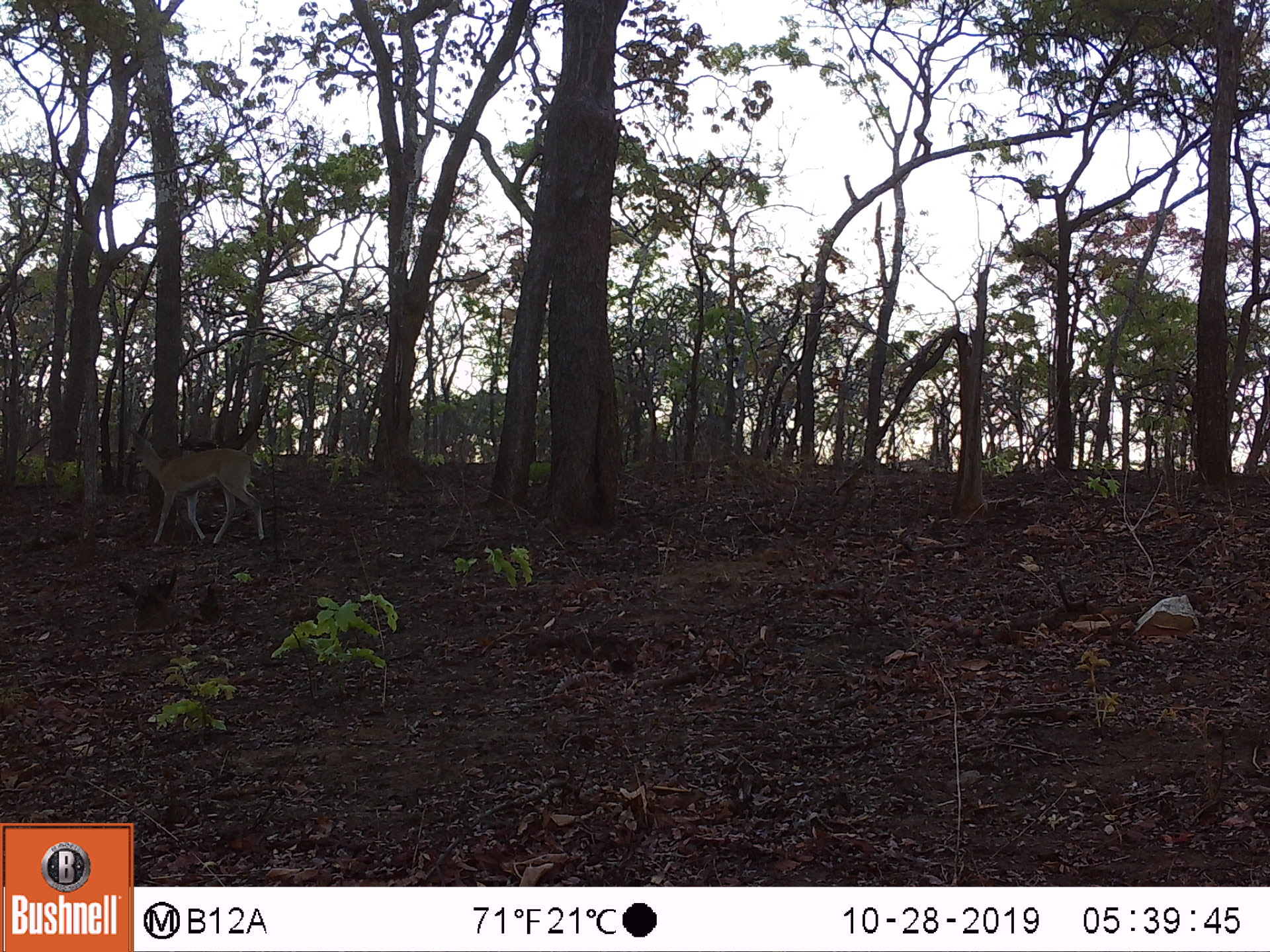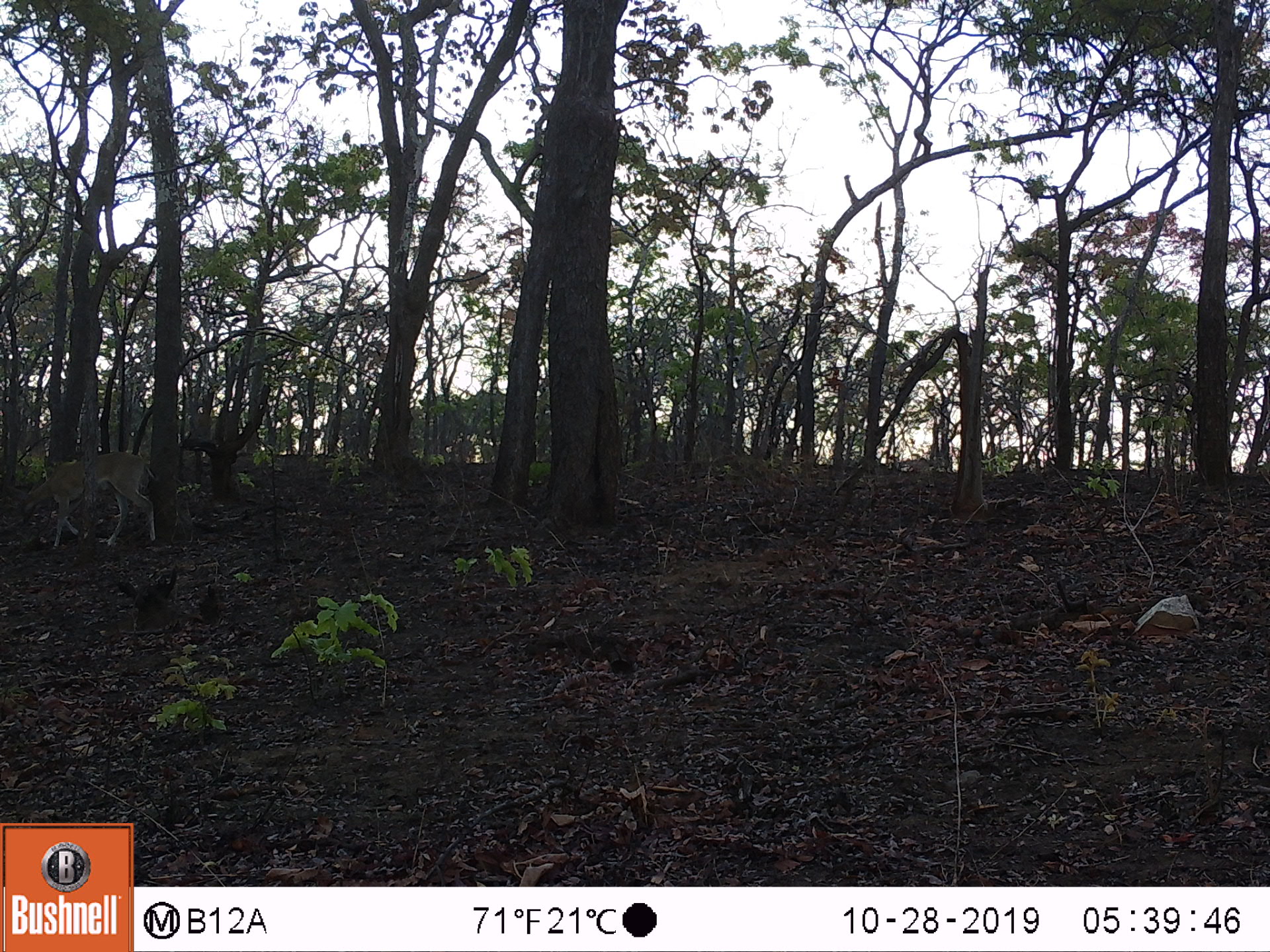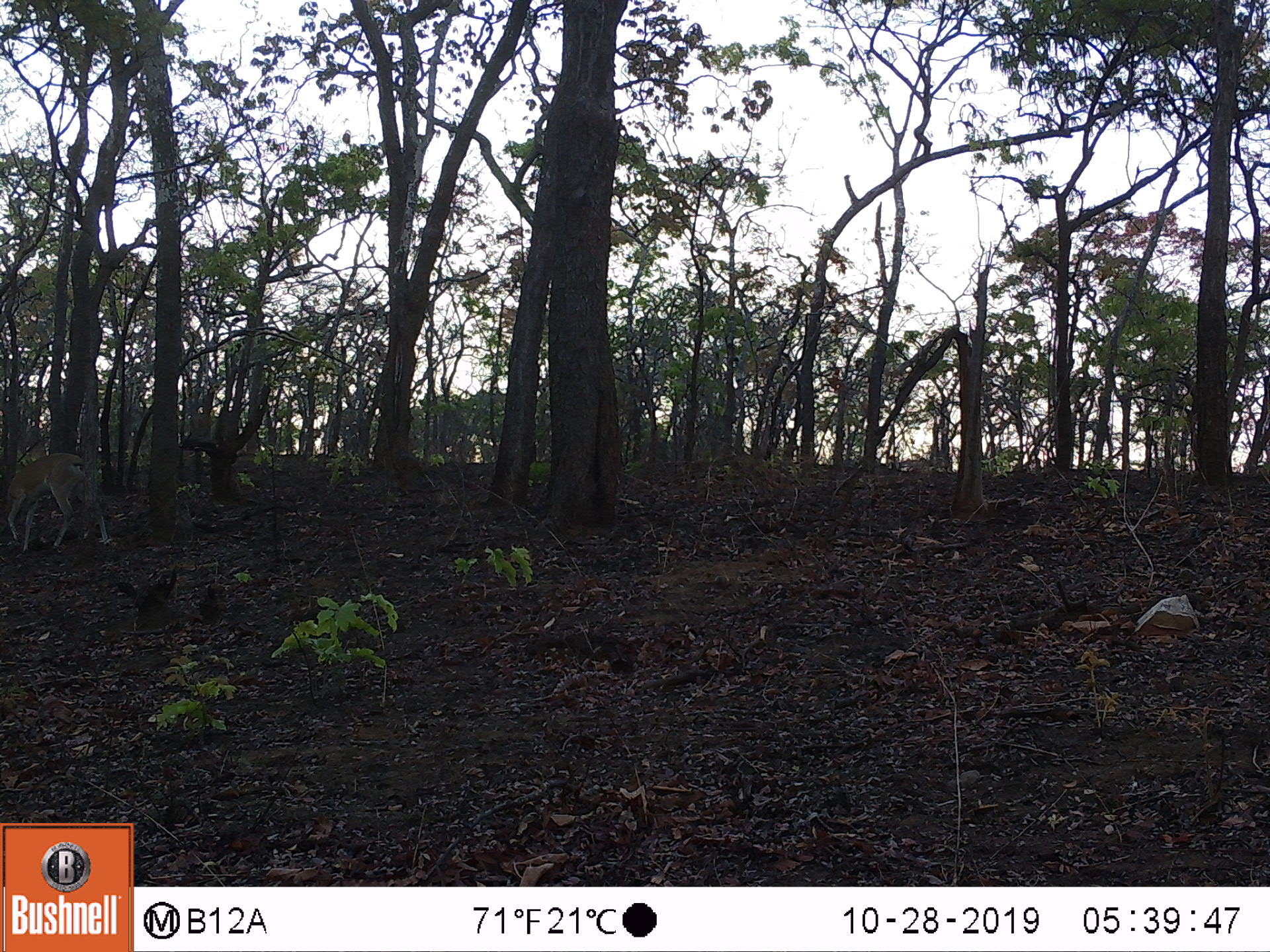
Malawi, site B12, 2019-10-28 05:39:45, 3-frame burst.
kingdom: Animalia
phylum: Chordata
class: Mammalia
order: Artiodactyla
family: Bovidae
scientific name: Antilopinae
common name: small antelope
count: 1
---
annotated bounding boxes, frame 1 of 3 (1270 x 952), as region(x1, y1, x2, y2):
small antelope: region(119, 430, 266, 540)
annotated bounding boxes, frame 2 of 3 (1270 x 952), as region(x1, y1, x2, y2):
small antelope: region(6, 451, 158, 542)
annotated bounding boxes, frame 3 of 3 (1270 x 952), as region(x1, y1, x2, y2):
small antelope: region(7, 450, 108, 544)